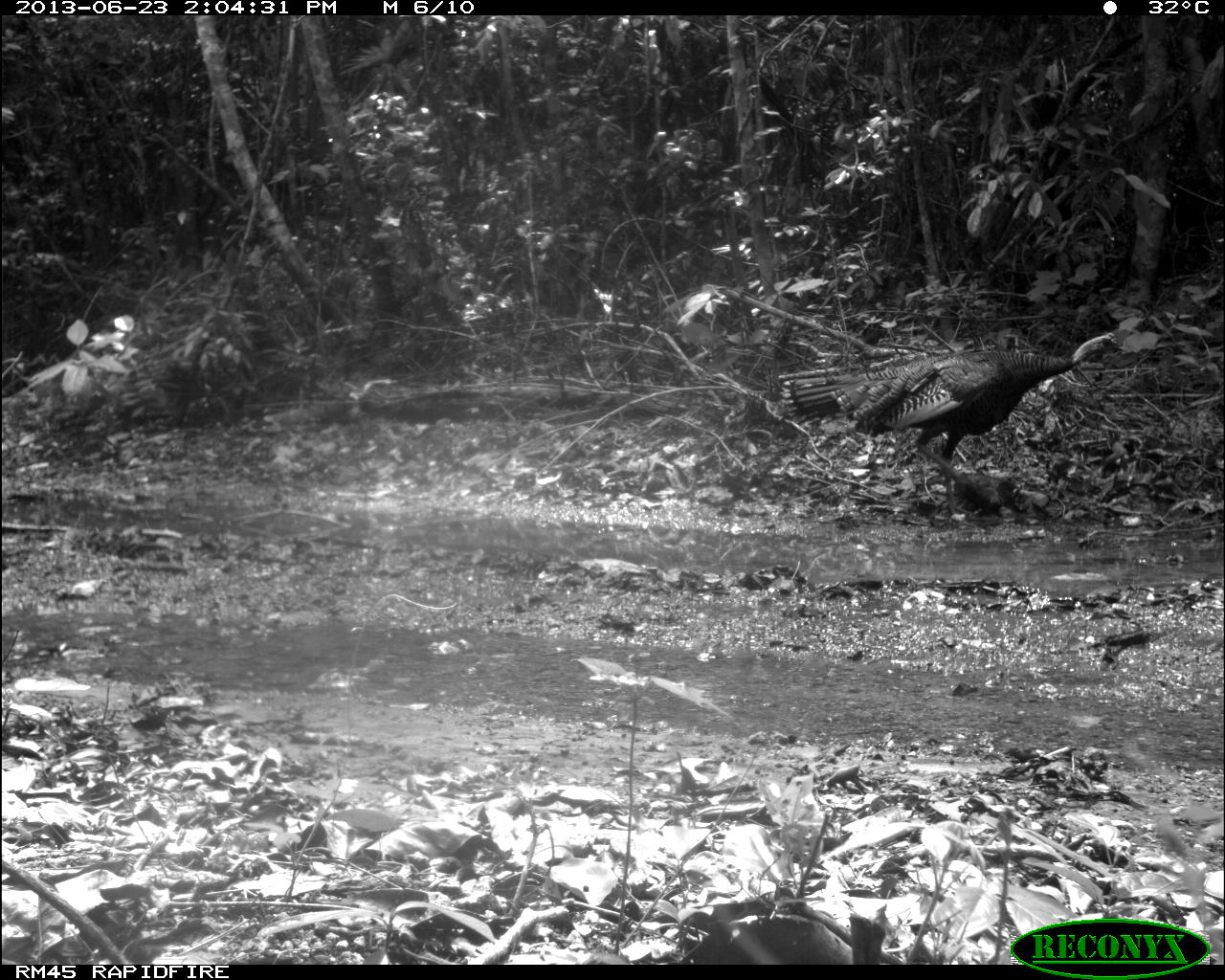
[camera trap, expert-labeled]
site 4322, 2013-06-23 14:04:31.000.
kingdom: Animalia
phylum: Chordata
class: Aves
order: Galliformes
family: Phasianidae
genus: Meleagris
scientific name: Meleagris ocellata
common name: ocellated turkey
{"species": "Meleagris ocellata (ocellated turkey)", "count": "2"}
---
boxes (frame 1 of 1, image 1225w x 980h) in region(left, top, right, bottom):
meleagris ocellata: region(779, 332, 1119, 523)